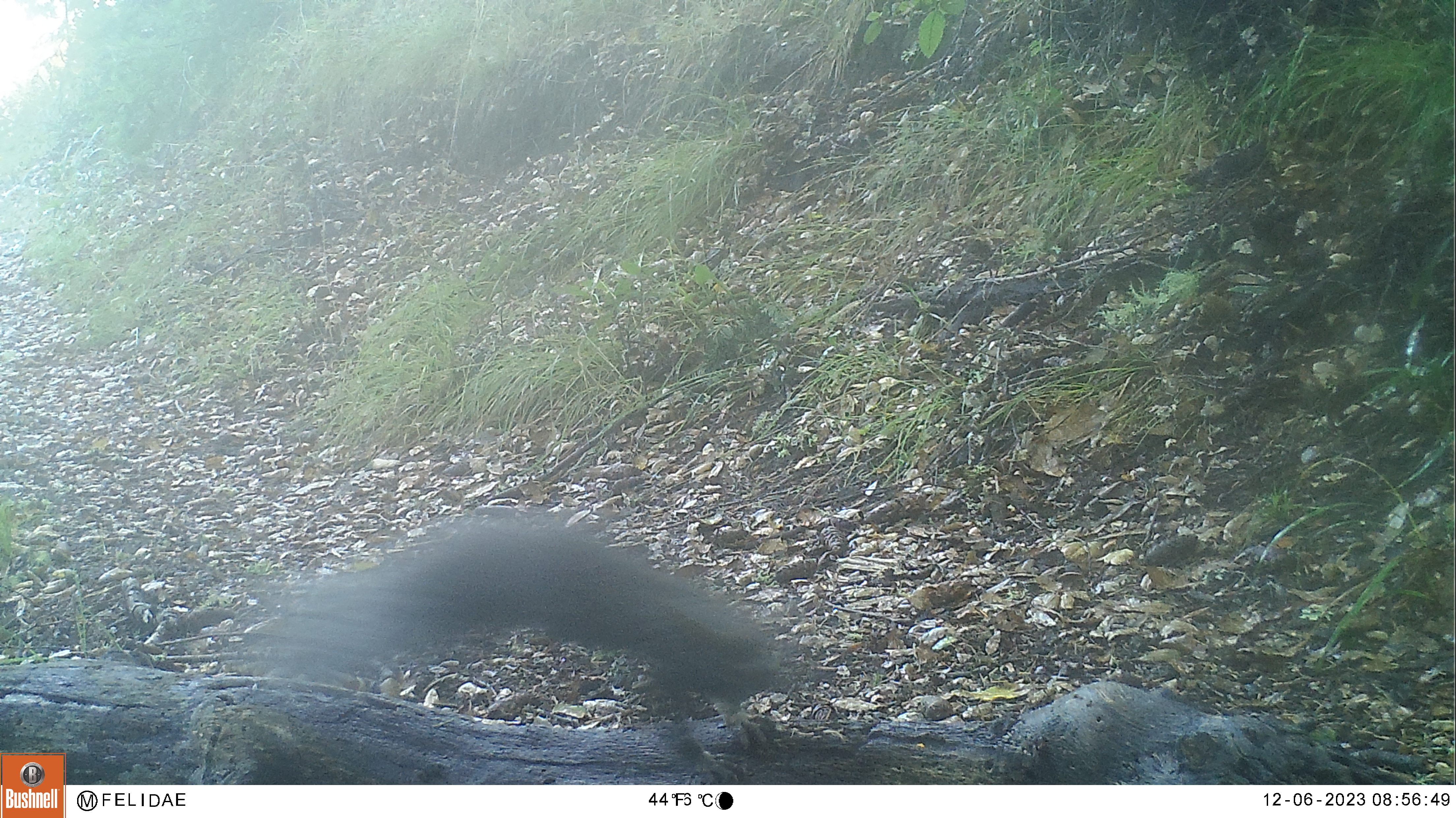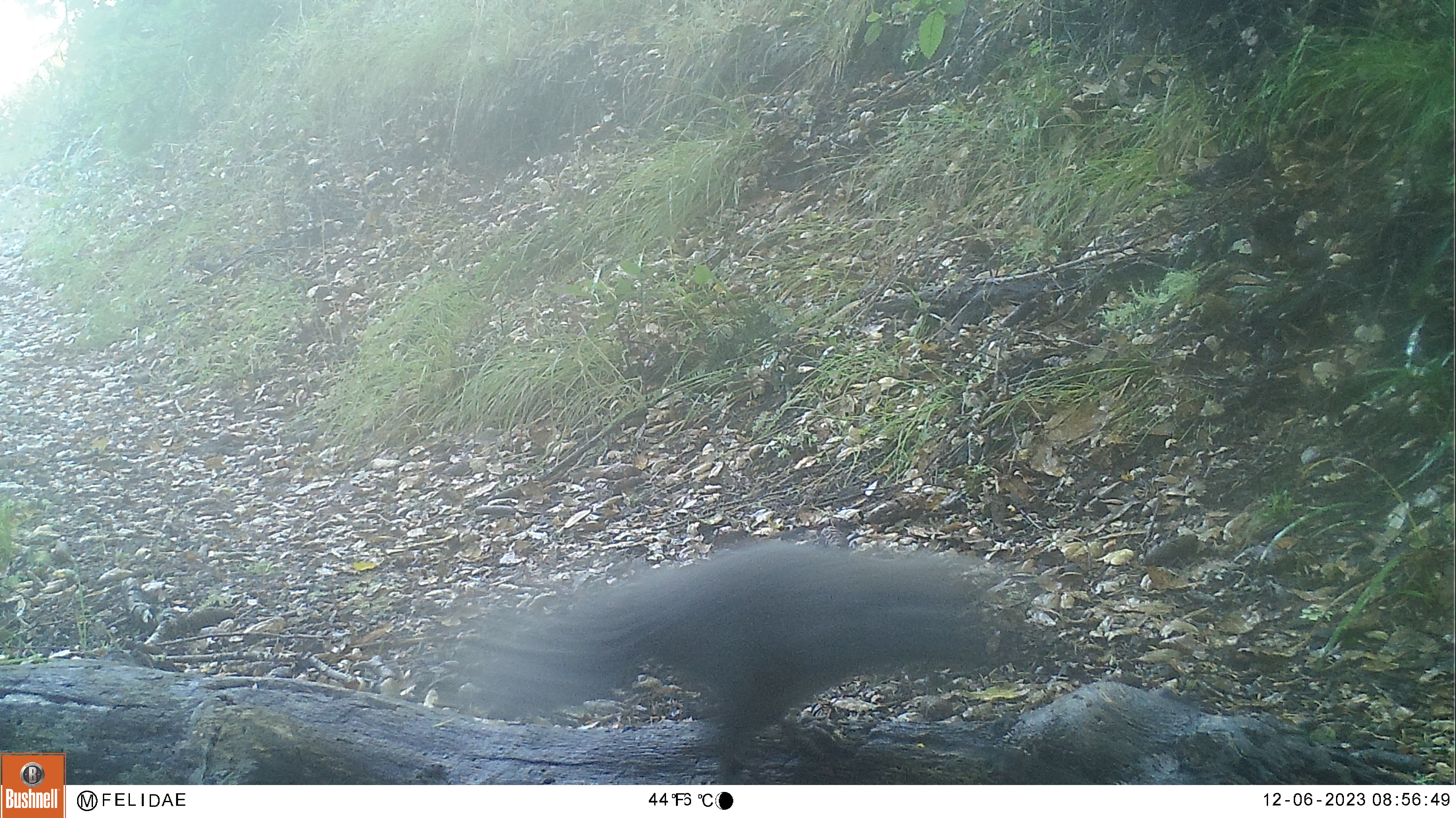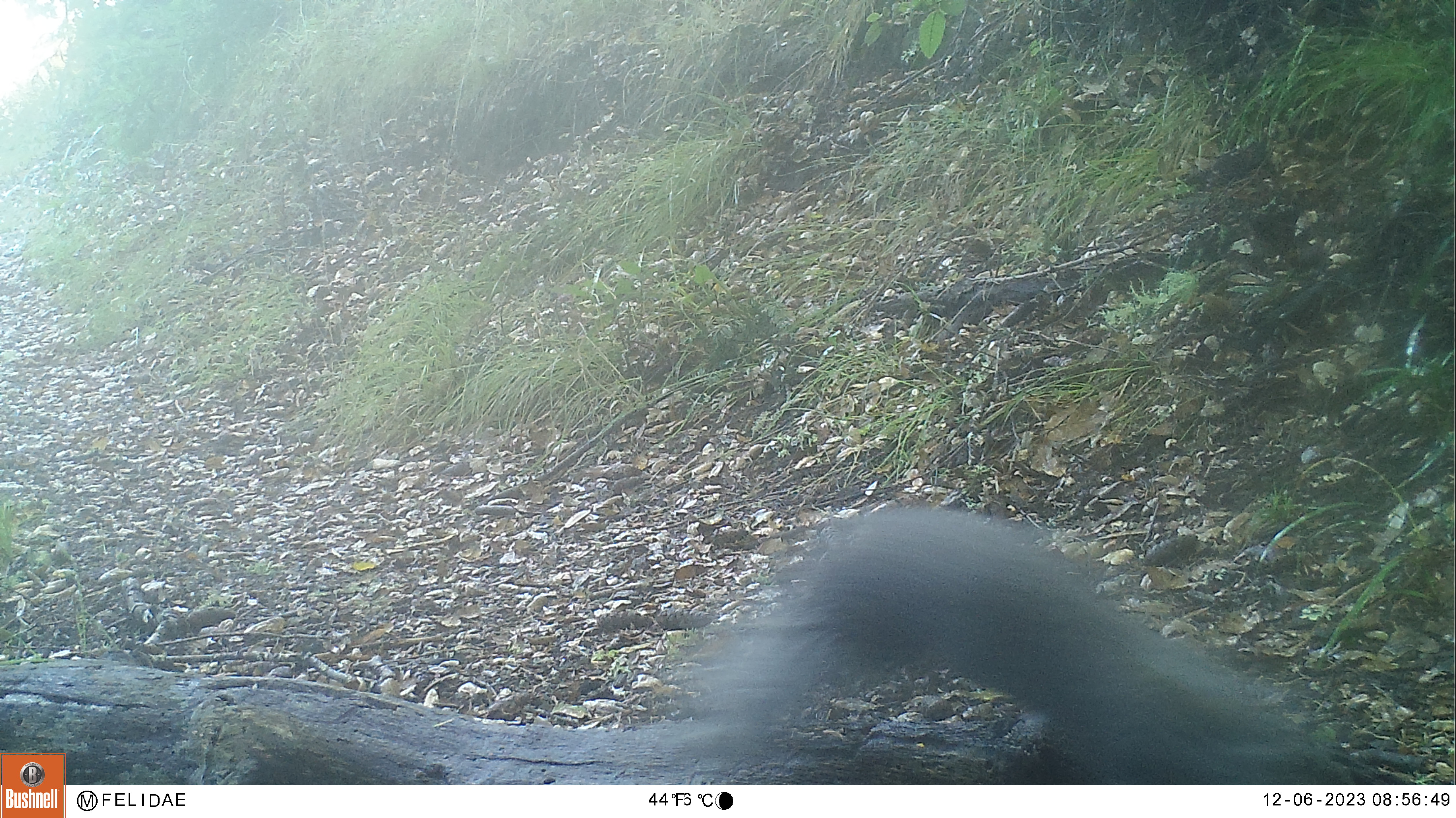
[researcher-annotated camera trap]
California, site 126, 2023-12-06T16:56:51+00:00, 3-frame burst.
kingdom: Animalia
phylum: Chordata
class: Mammalia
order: Rodentia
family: Sciuridae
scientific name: Sciuridae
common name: squirrel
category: unknown squirrel